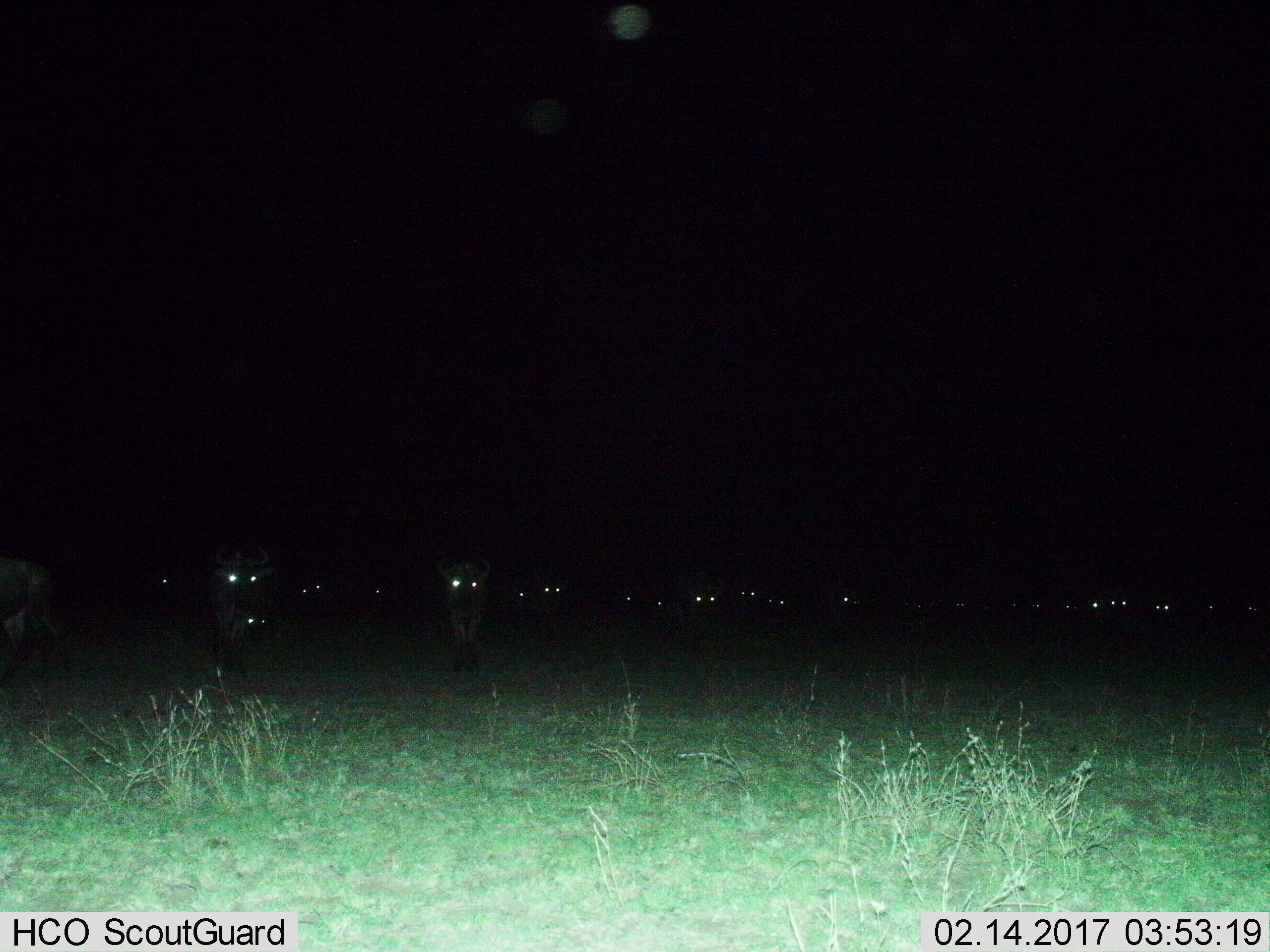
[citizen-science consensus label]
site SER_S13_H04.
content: unidentified animal